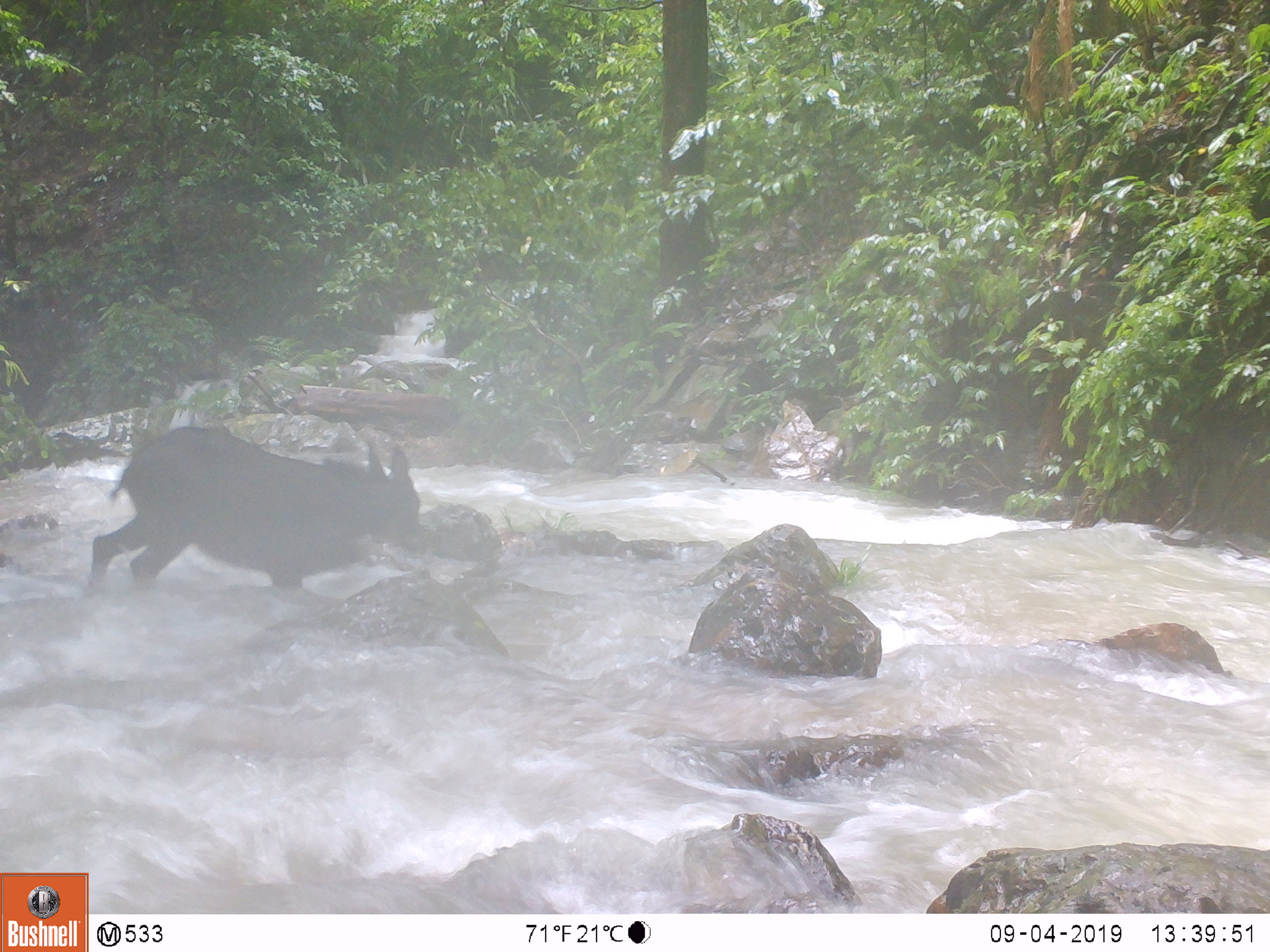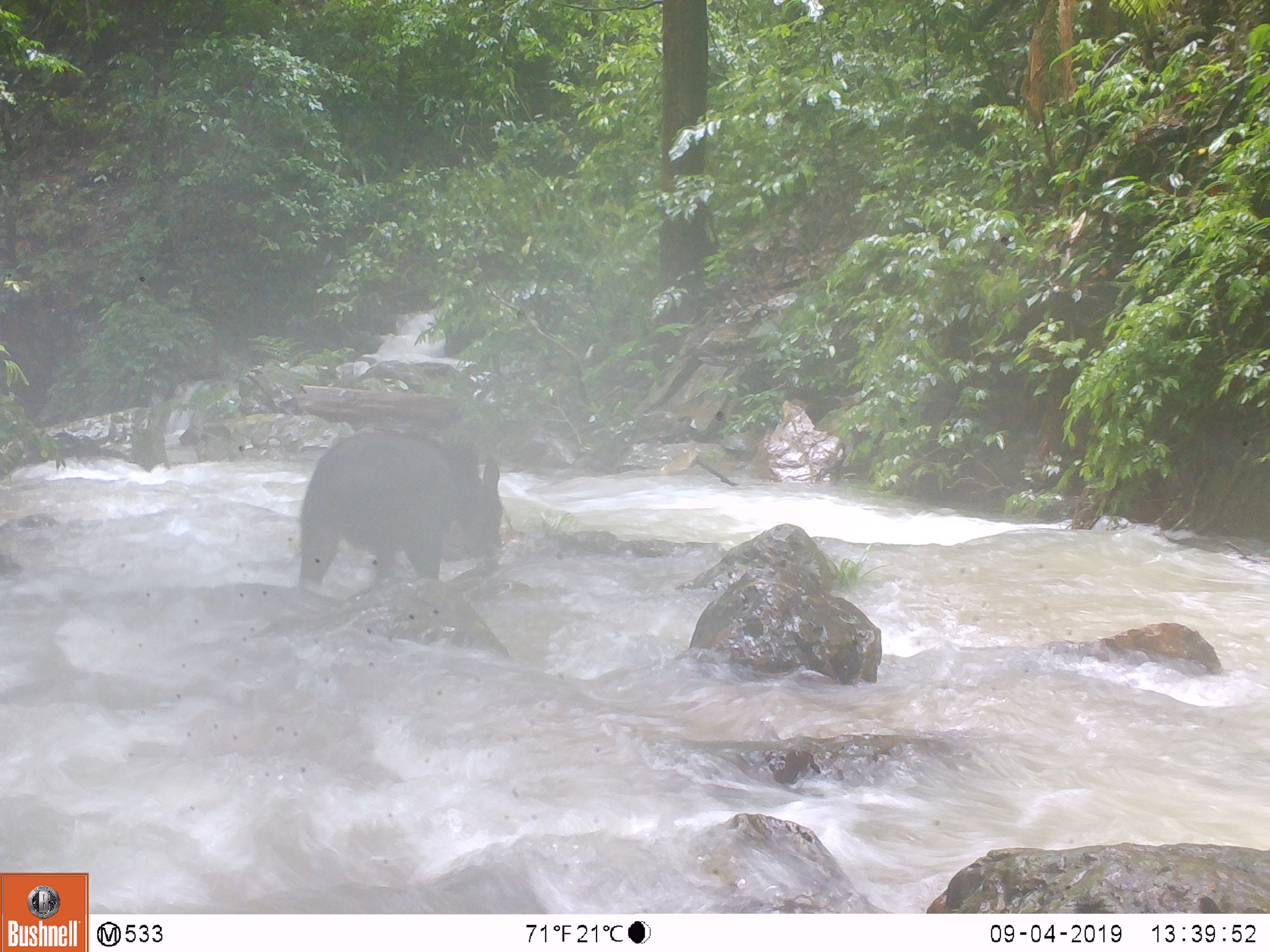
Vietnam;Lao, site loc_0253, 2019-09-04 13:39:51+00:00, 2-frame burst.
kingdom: Animalia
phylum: Chordata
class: Mammalia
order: Artiodactyla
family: Bovidae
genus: Capricornis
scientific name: Capricornis sumatraensis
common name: chinese serow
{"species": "chinese serow (Capricornis sumatraensis)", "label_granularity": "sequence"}